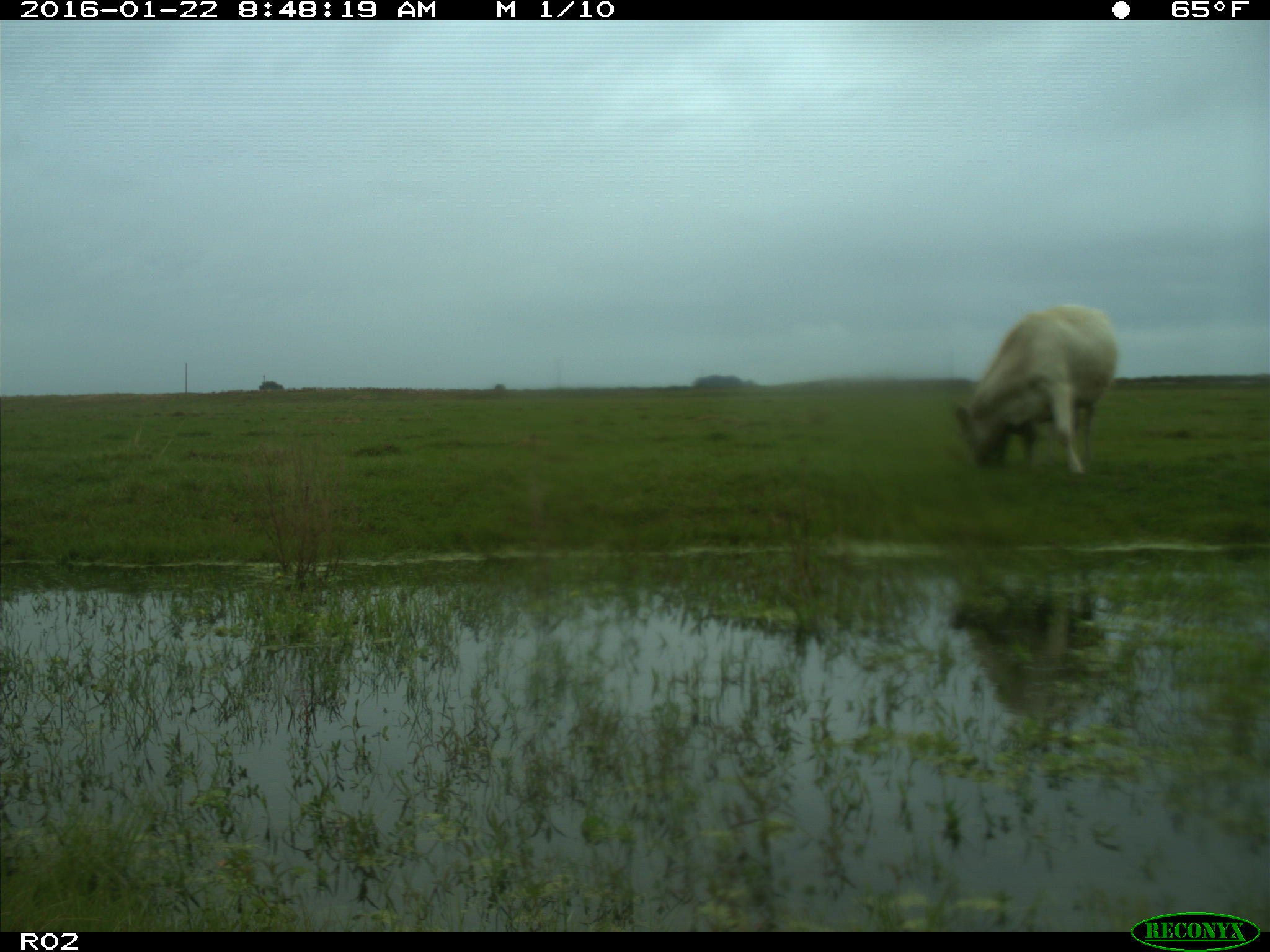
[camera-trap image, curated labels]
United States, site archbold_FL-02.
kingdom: Animalia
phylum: Chordata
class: Mammalia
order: Artiodactyla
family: Bovidae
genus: Bos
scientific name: Bos taurus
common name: domestic cow